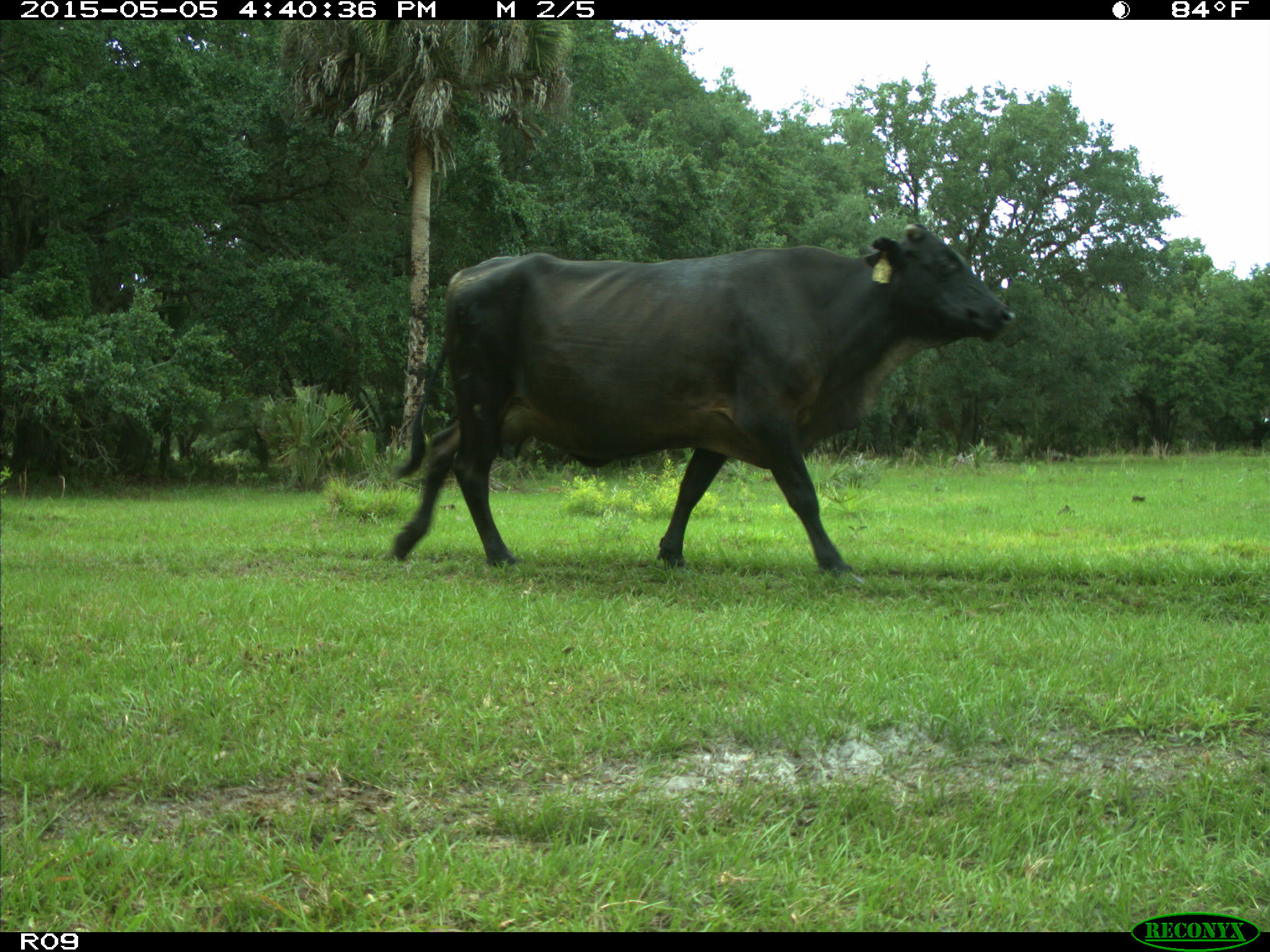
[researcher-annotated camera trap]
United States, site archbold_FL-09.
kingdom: Animalia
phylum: Chordata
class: Mammalia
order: Artiodactyla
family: Bovidae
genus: Bos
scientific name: Bos taurus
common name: domestic cow